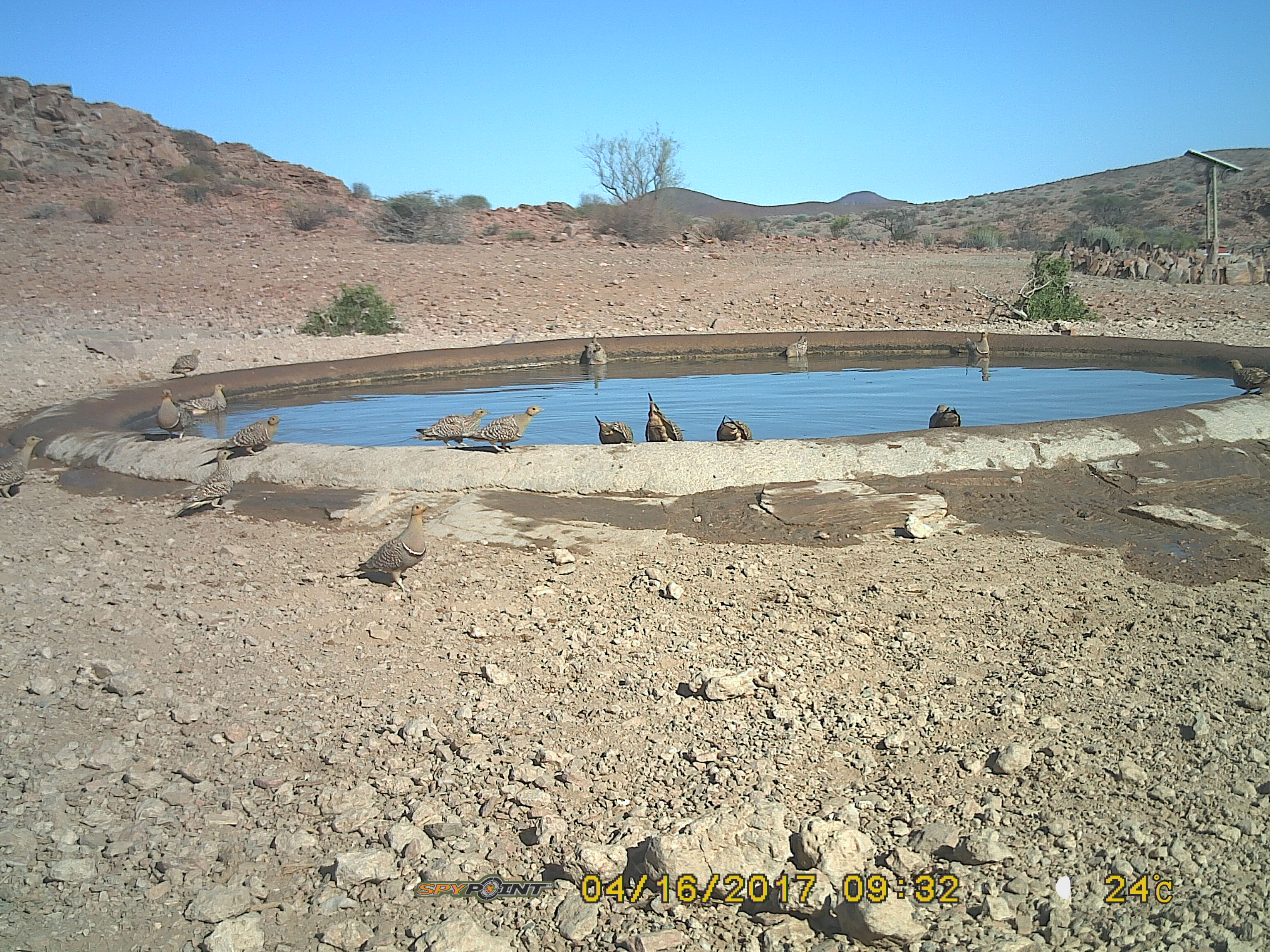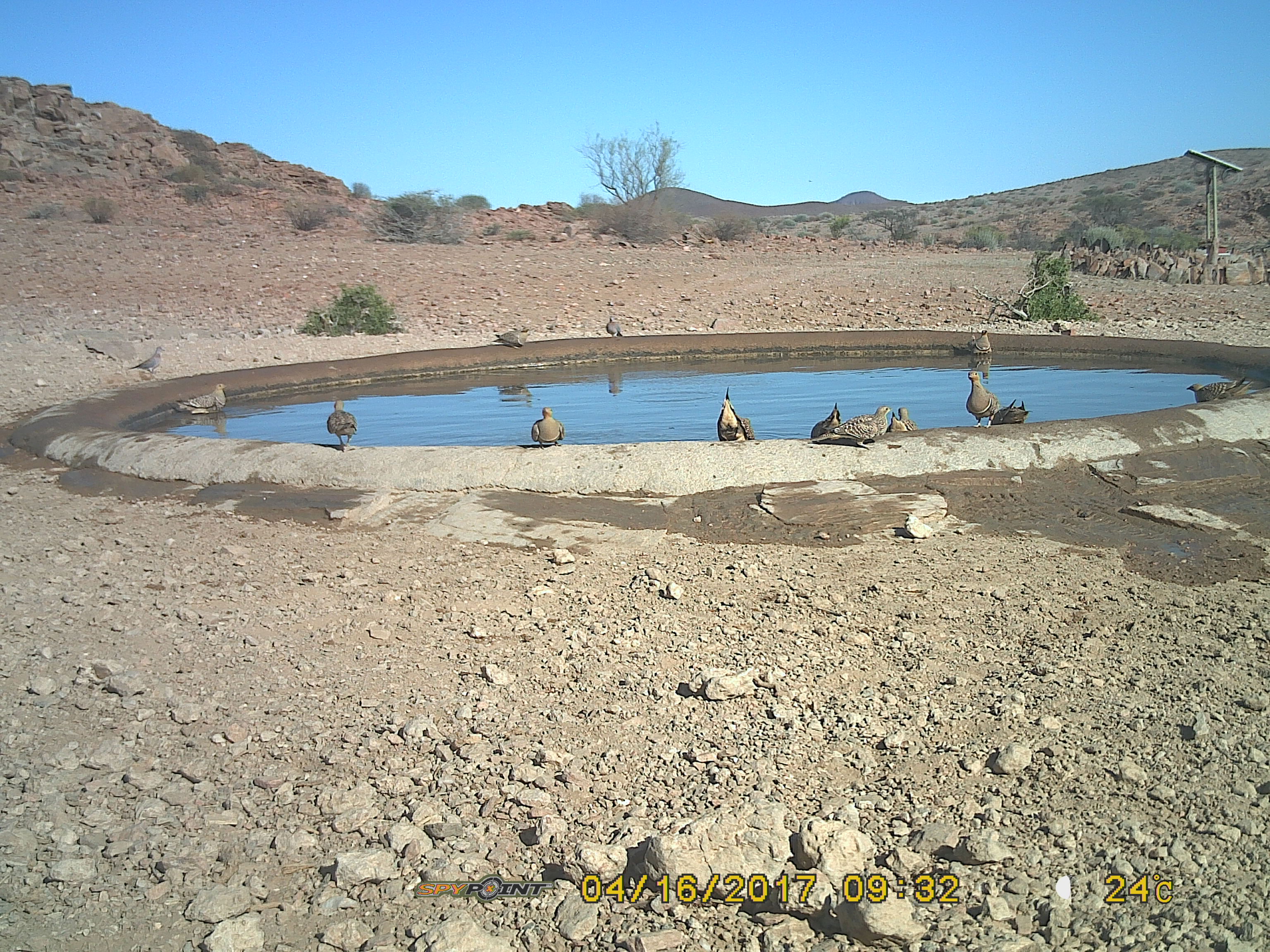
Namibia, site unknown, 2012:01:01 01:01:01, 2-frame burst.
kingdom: Animalia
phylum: Chordata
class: Aves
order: Pterocliformes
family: Pteroclidae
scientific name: Pteroclidae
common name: sandgrouse